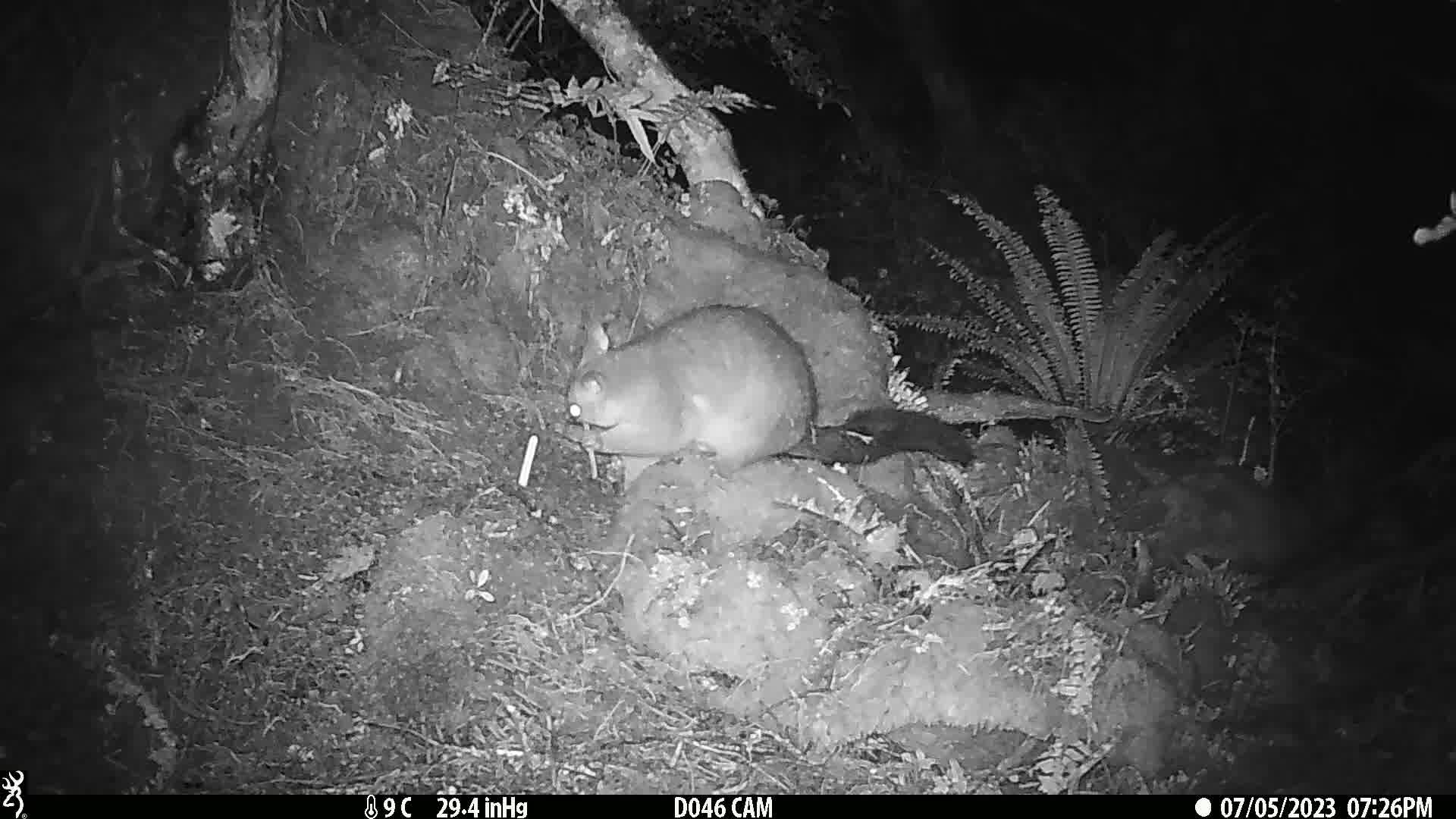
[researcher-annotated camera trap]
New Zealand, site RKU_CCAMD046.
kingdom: Animalia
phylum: Chordata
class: Mammalia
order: Diprotodontia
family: Phalangeridae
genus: Trichosurus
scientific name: Trichosurus vulpecula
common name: common brushtail possum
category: possum